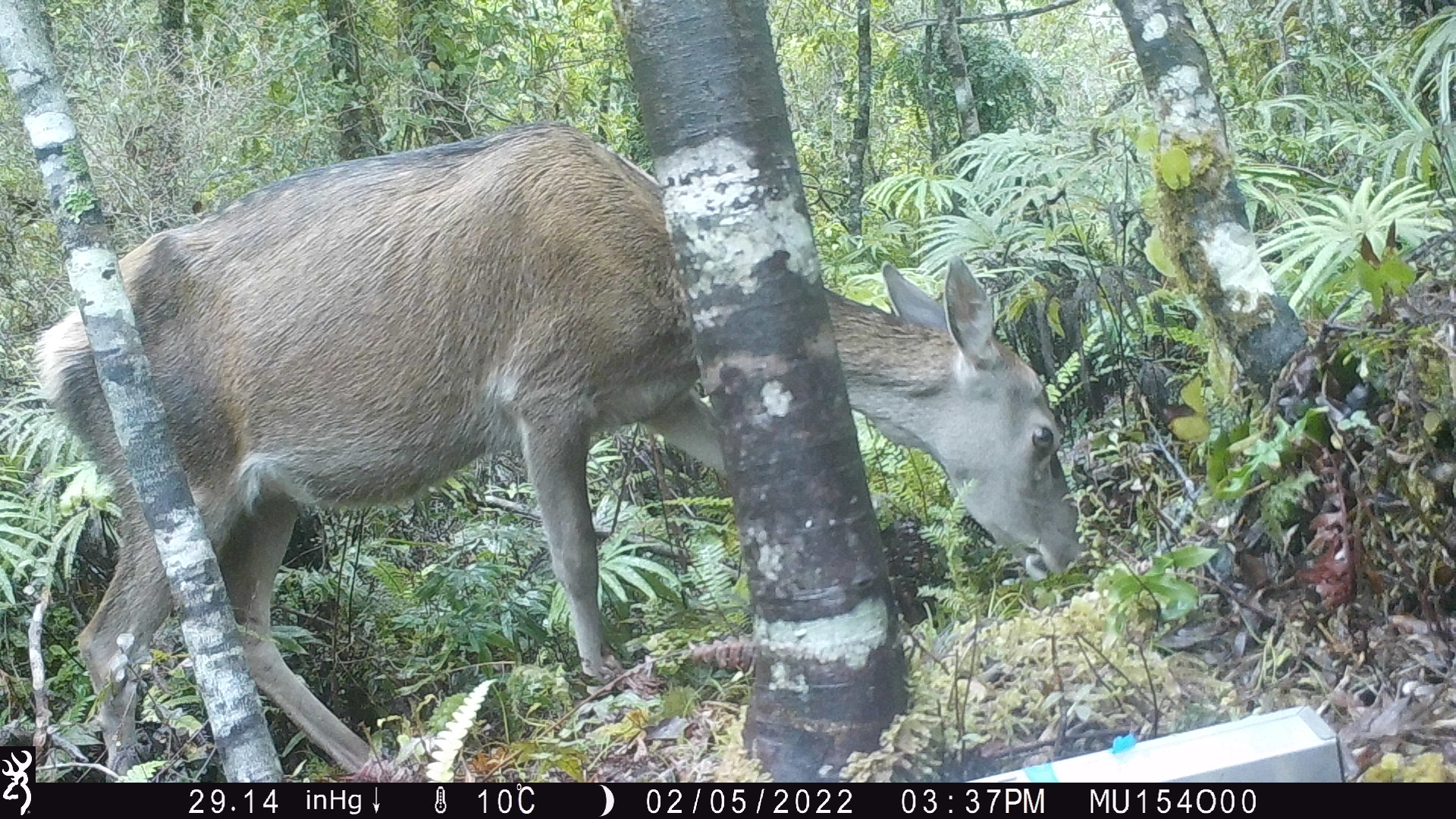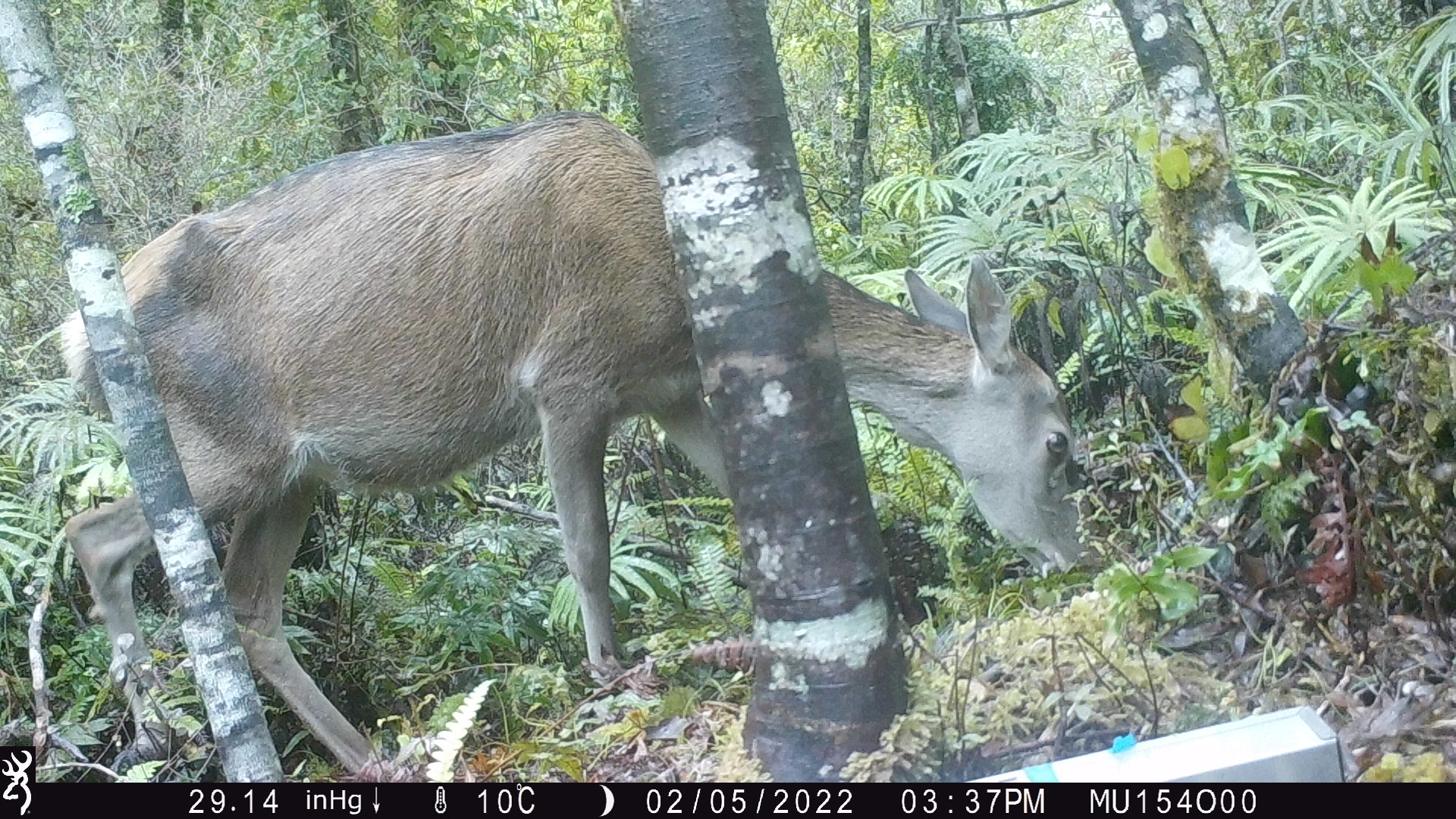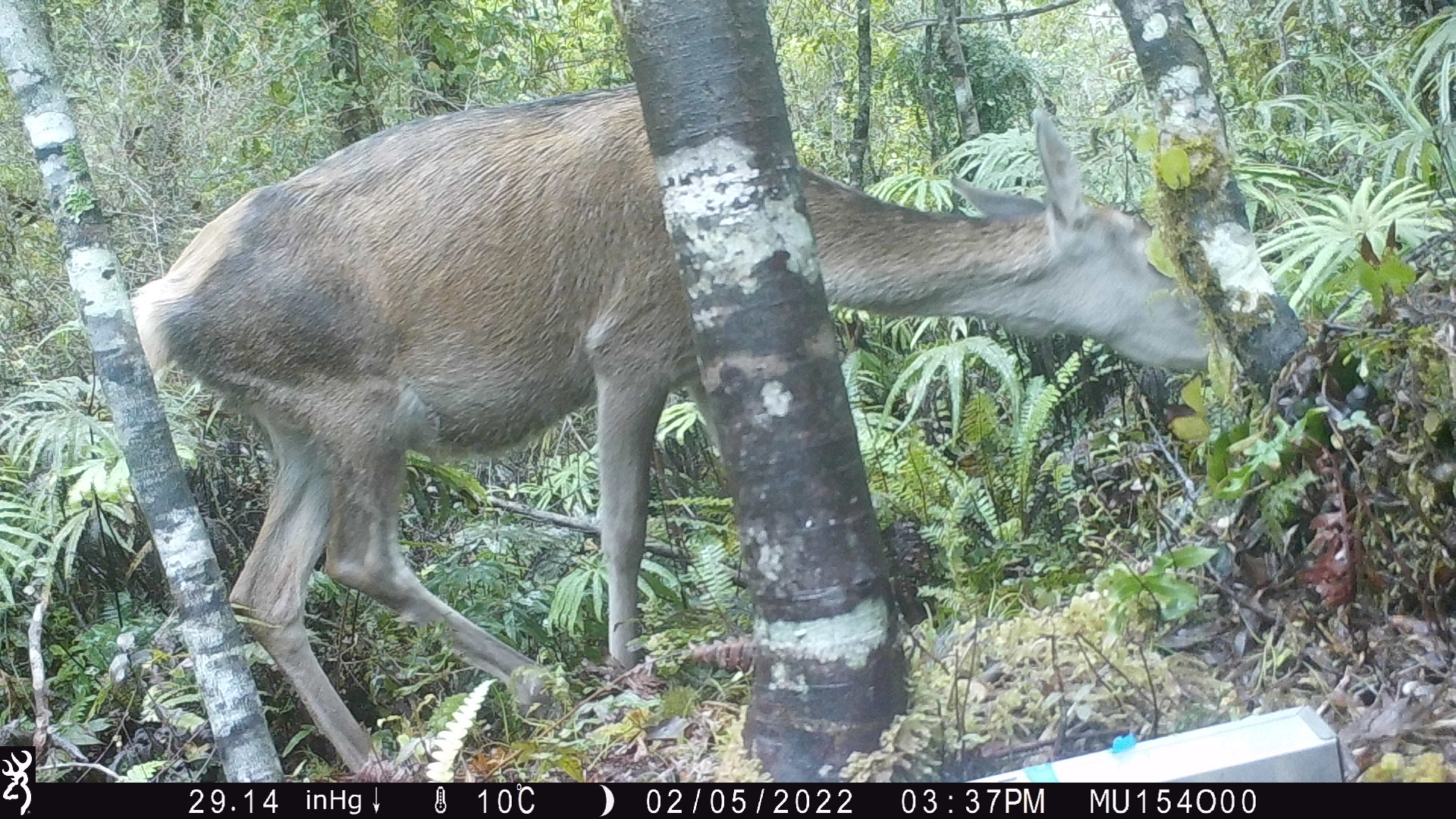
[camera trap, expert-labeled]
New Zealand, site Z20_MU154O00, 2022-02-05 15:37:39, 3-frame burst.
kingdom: Animalia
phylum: Chordata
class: Mammalia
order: Artiodactyla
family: Cervidae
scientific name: Cervidae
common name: deer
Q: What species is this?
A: Deer (Cervidae).